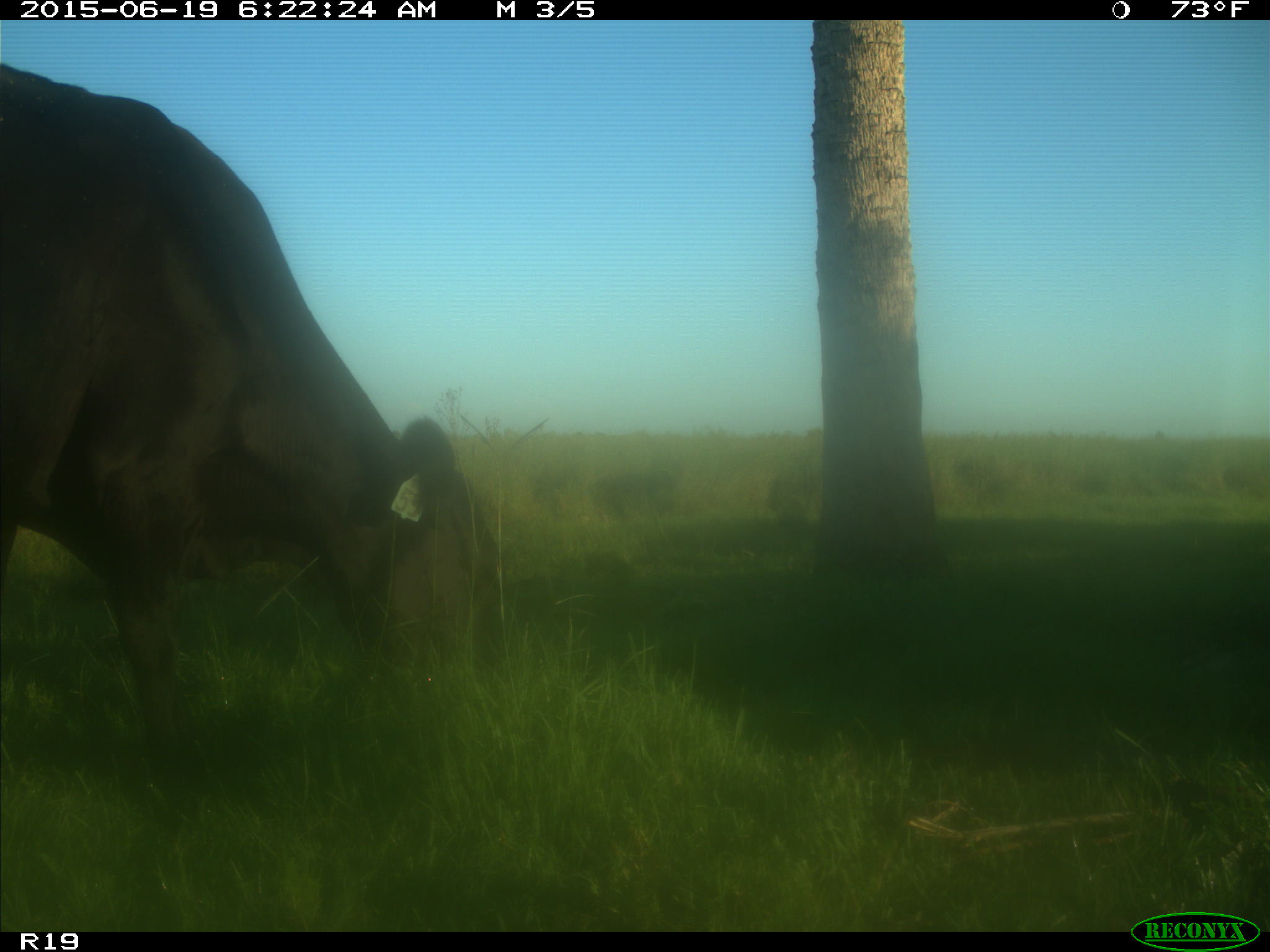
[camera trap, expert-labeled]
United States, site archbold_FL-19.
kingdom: Animalia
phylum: Chordata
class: Mammalia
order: Artiodactyla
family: Bovidae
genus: Bos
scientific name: Bos taurus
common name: domestic cow